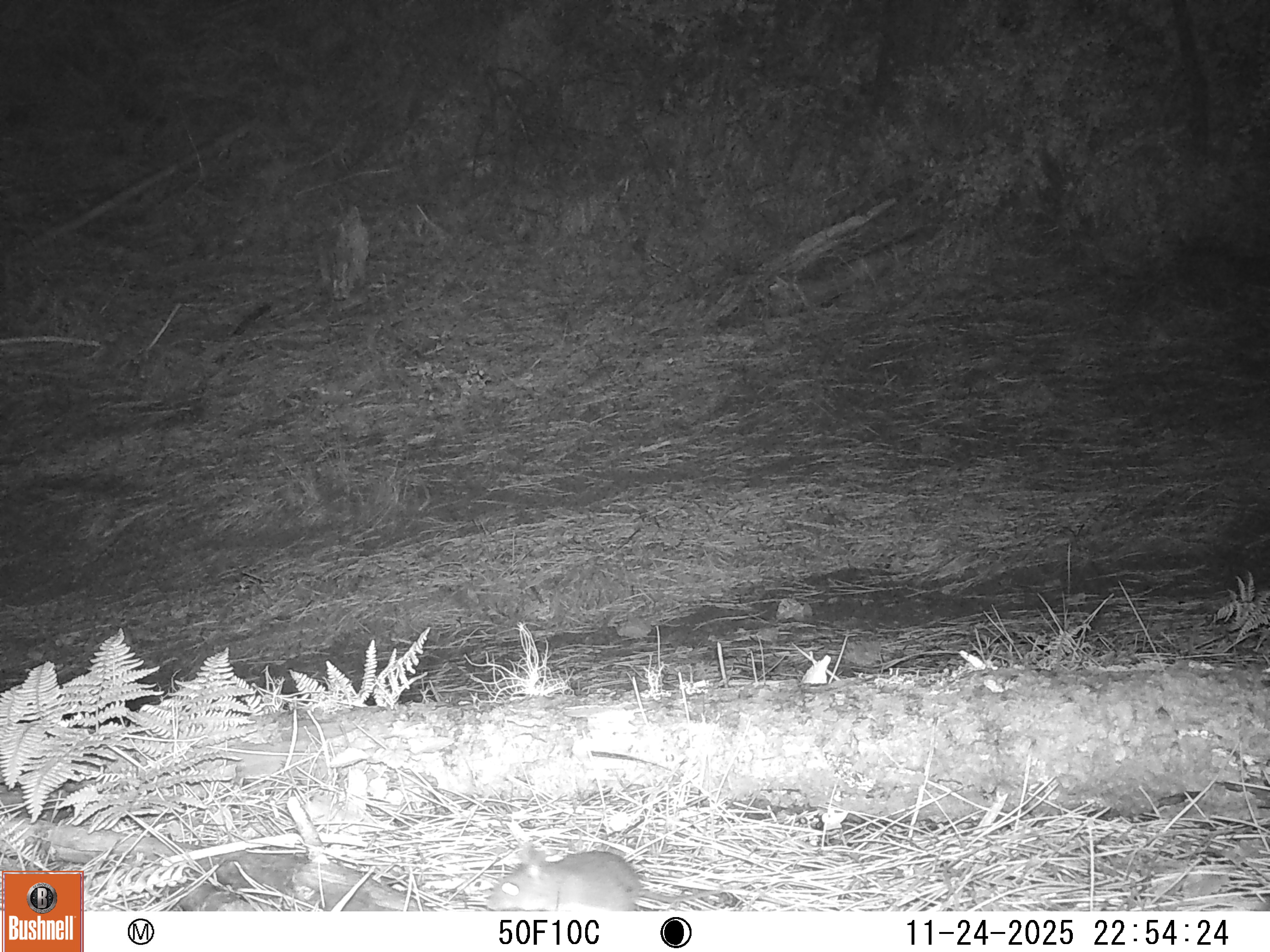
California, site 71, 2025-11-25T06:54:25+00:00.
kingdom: Animalia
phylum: Chordata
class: Mammalia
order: Rodentia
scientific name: Rodentia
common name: mouse or rat